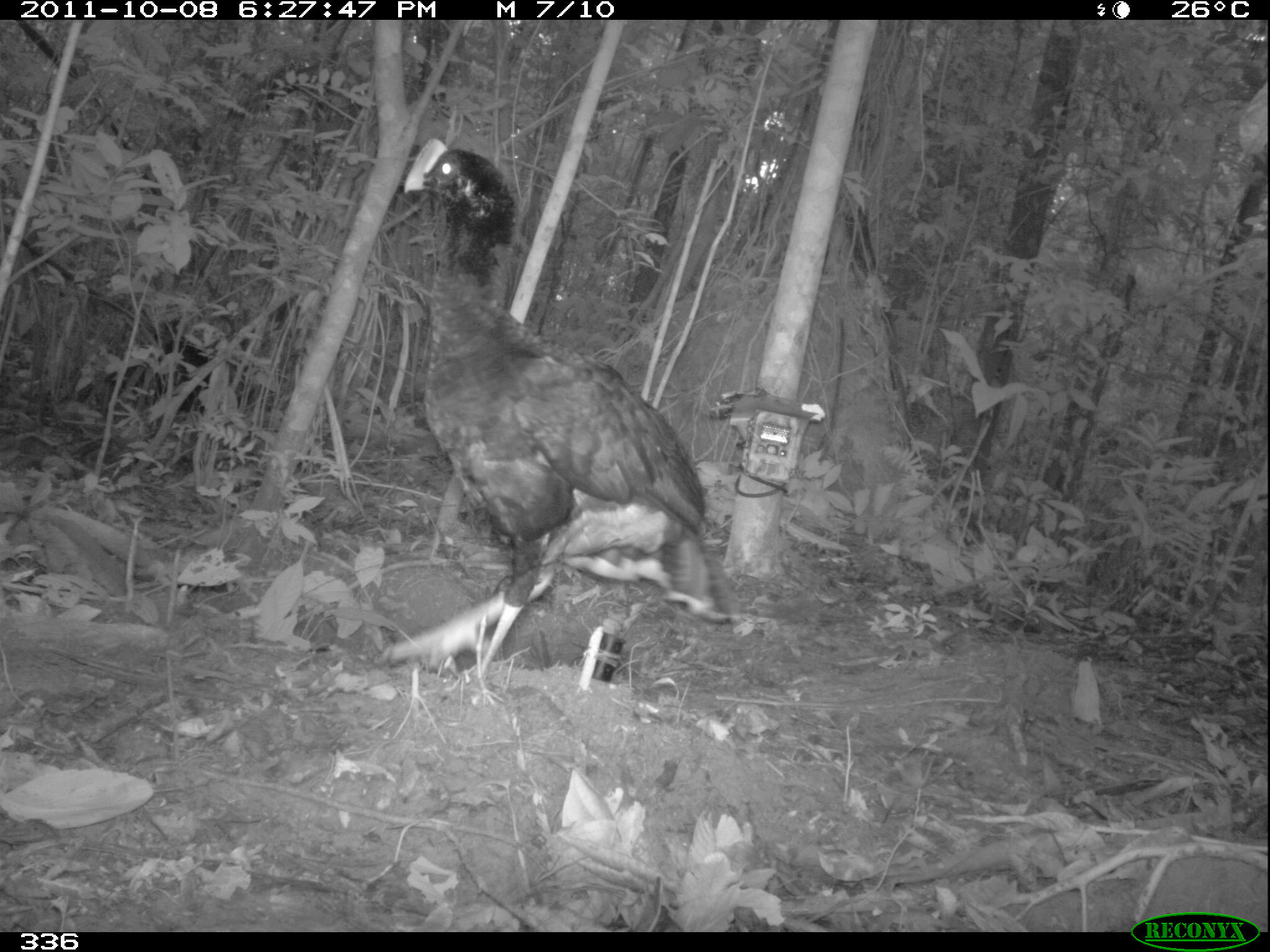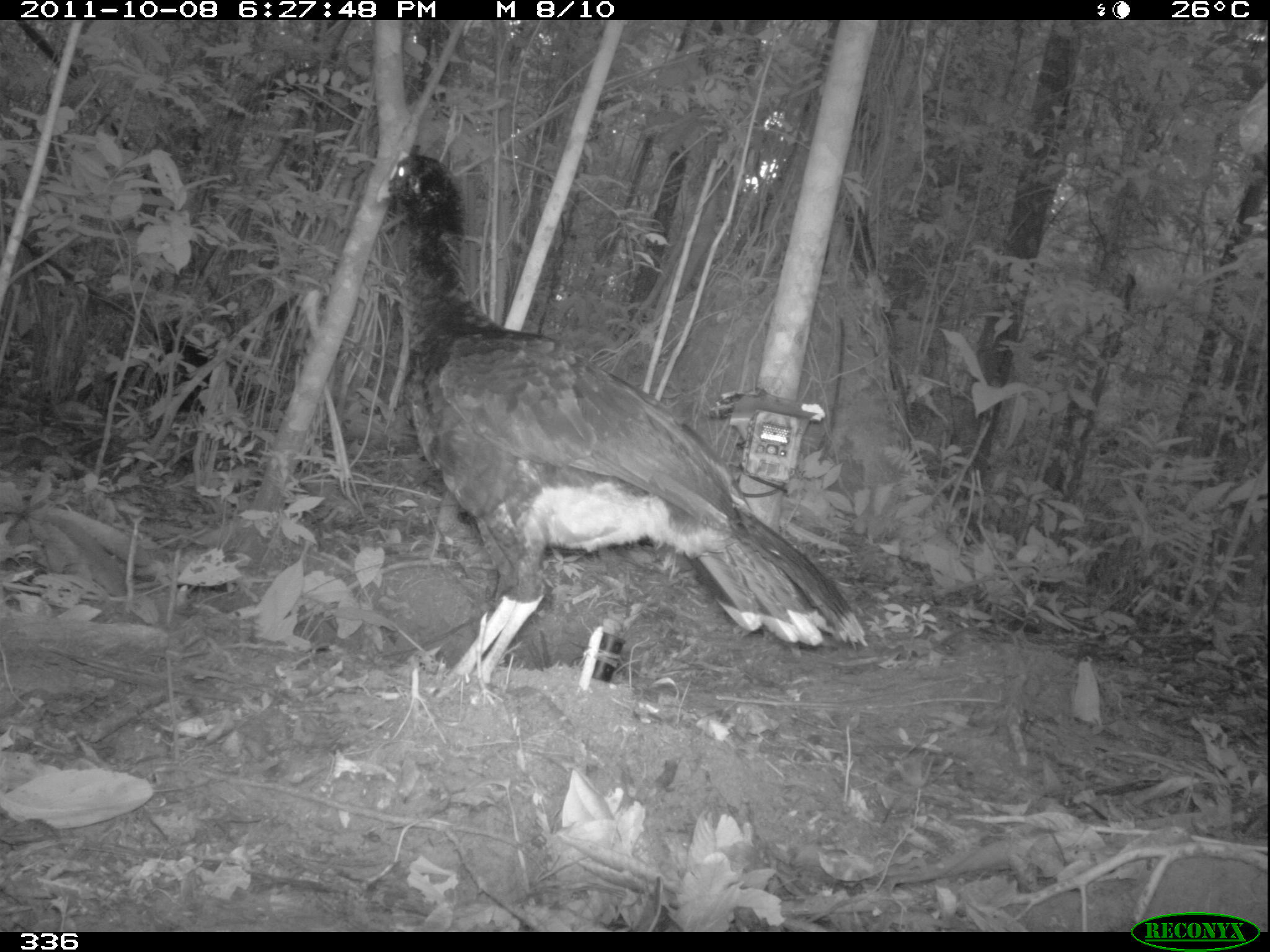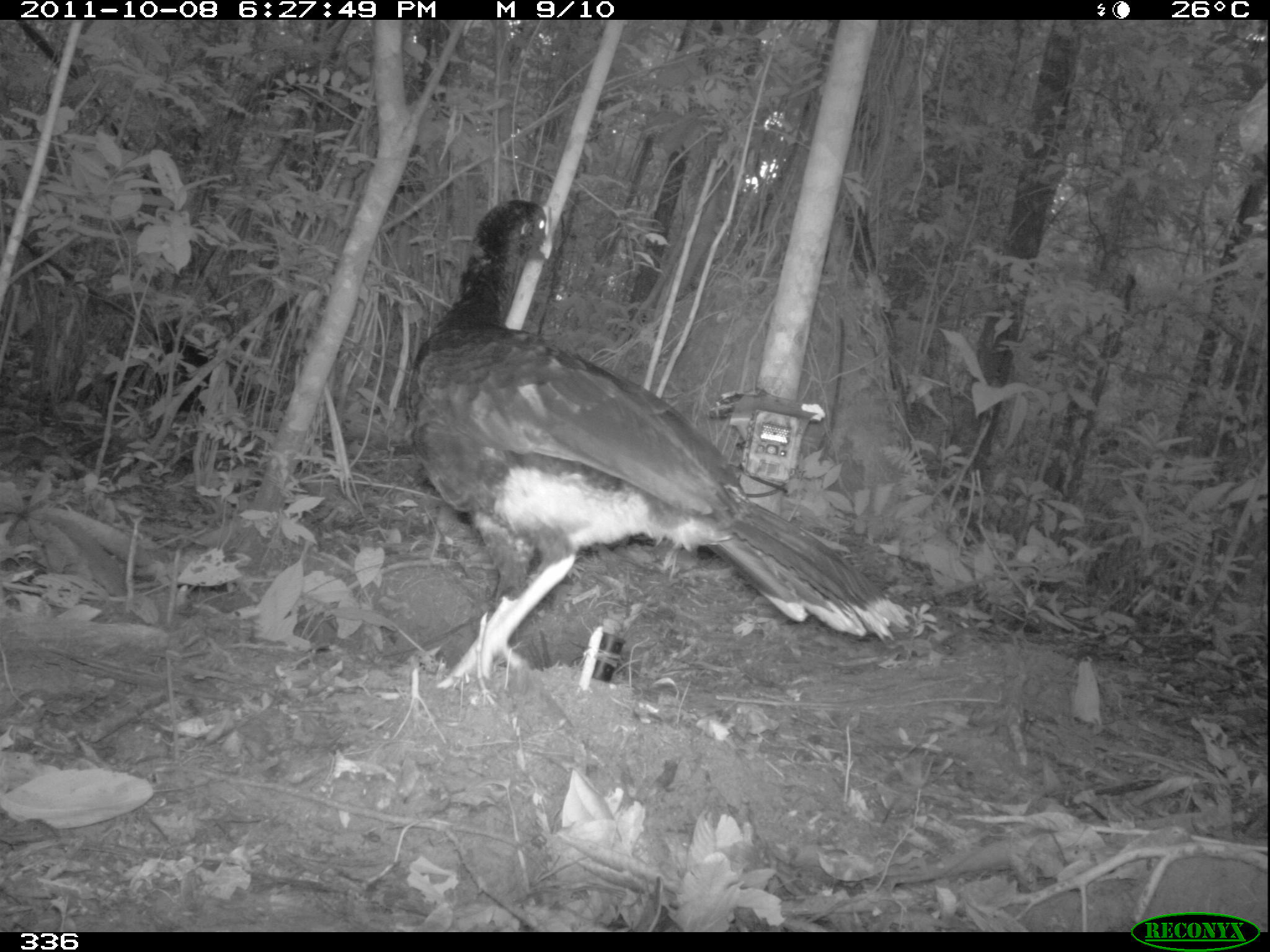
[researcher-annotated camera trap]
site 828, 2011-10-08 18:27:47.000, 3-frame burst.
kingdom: Animalia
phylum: Chordata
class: Aves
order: Galliformes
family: Cracidae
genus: Mitu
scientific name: Mitu tuberosum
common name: razor-billed curassow